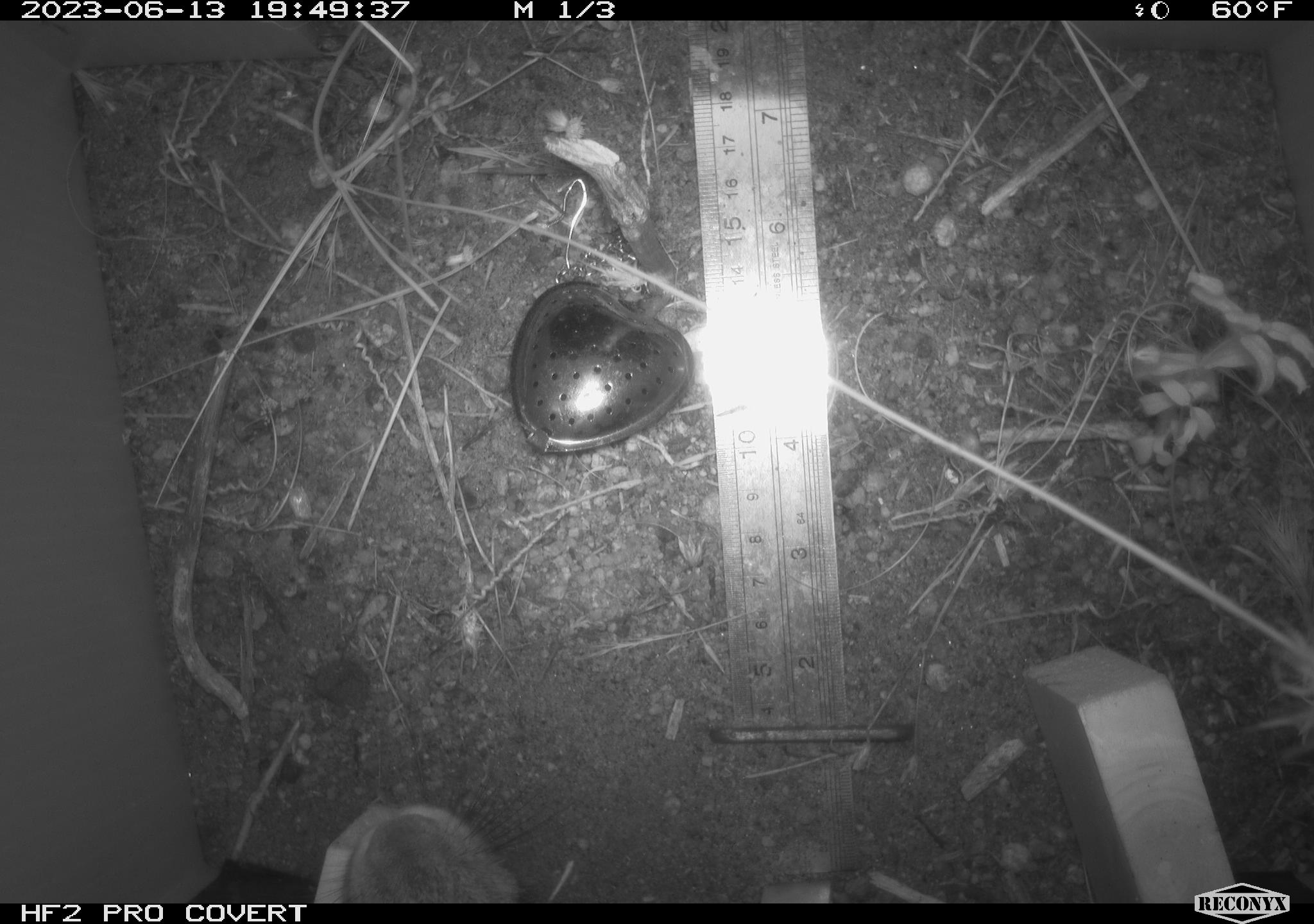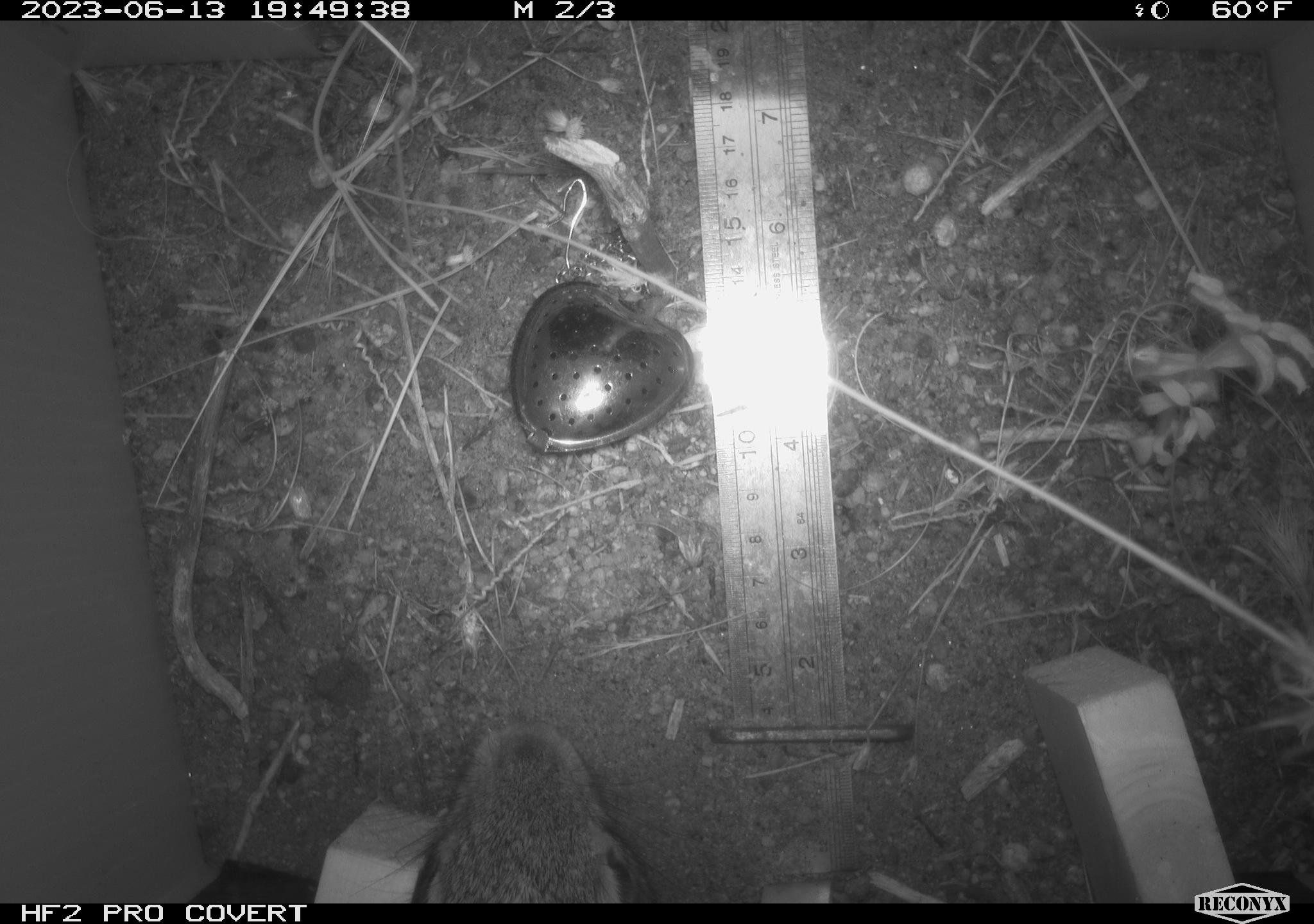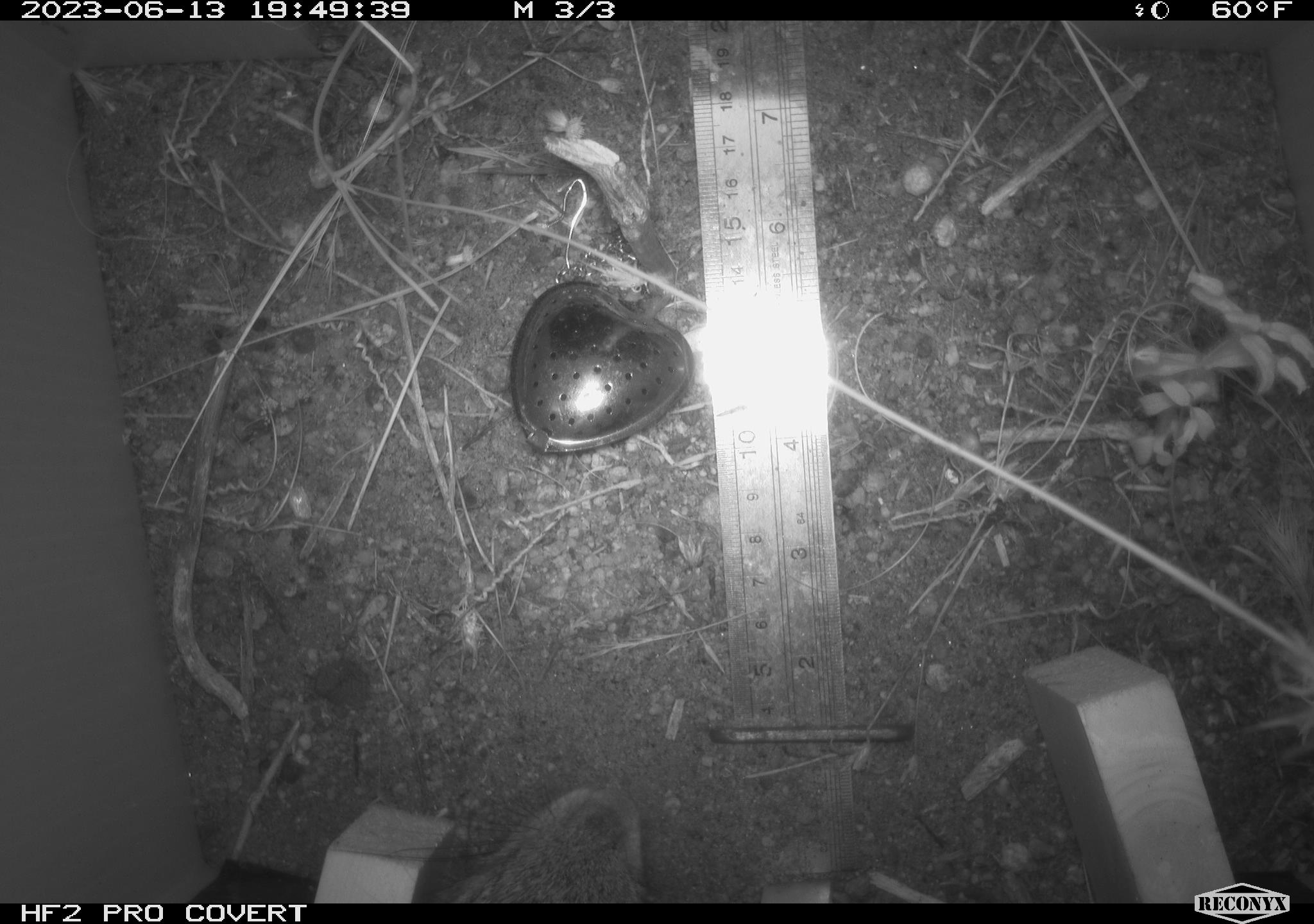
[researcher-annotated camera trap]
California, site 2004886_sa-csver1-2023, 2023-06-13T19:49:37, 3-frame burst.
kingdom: Animalia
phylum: Chordata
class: Mammalia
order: Lagomorpha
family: Leporidae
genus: Sylvilagus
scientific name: Sylvilagus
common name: cottontail rabbits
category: sylvilagus species